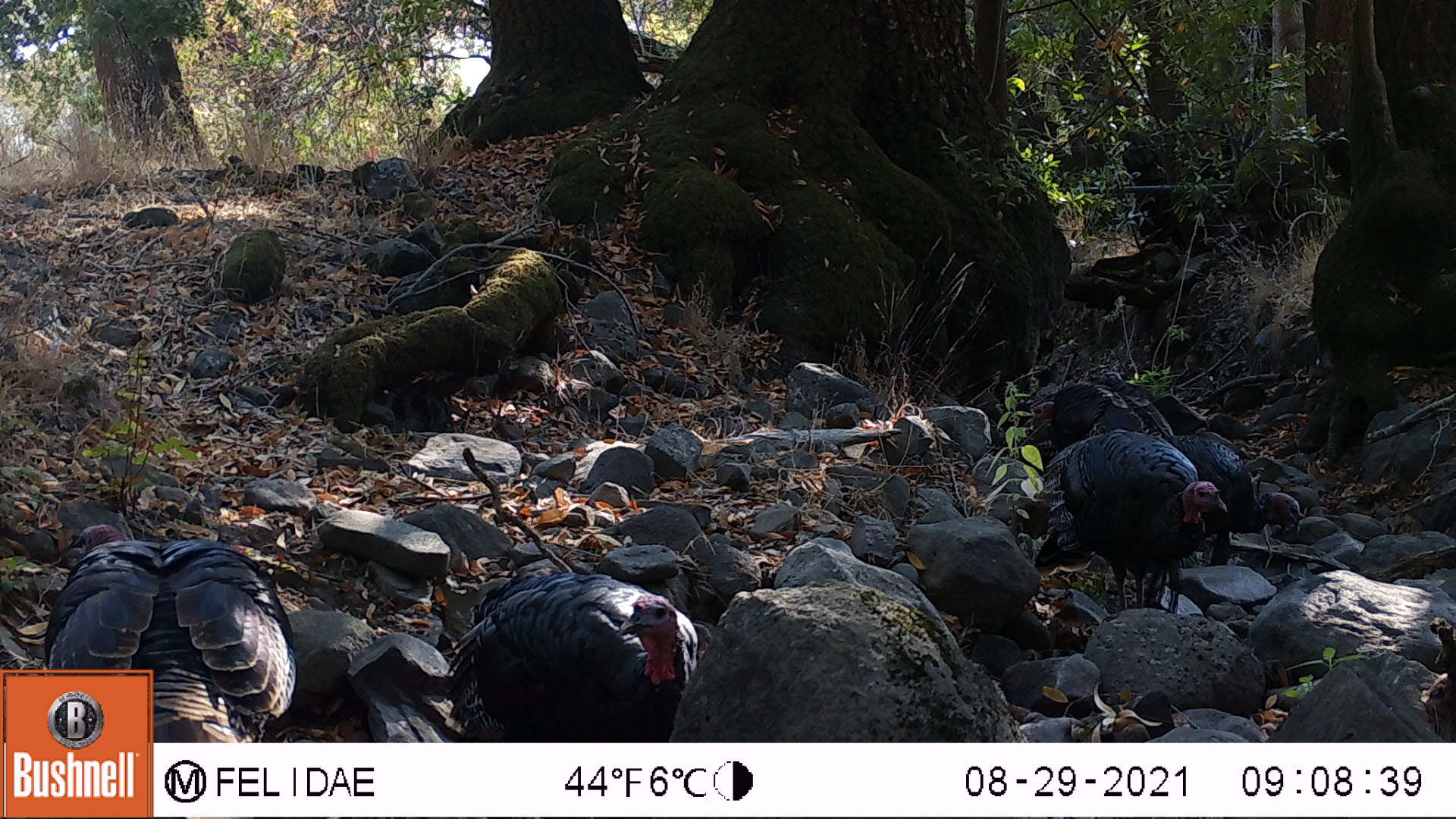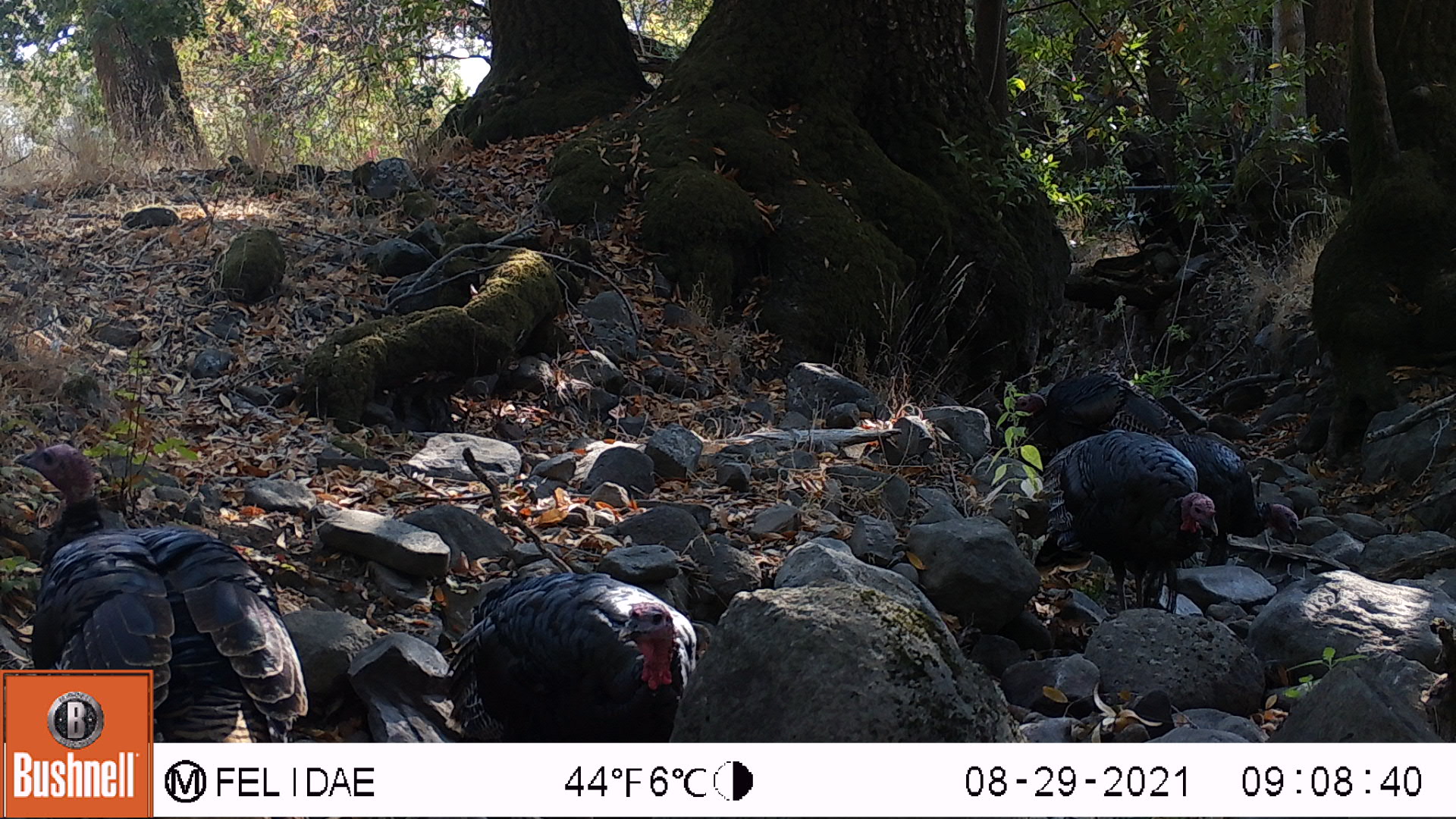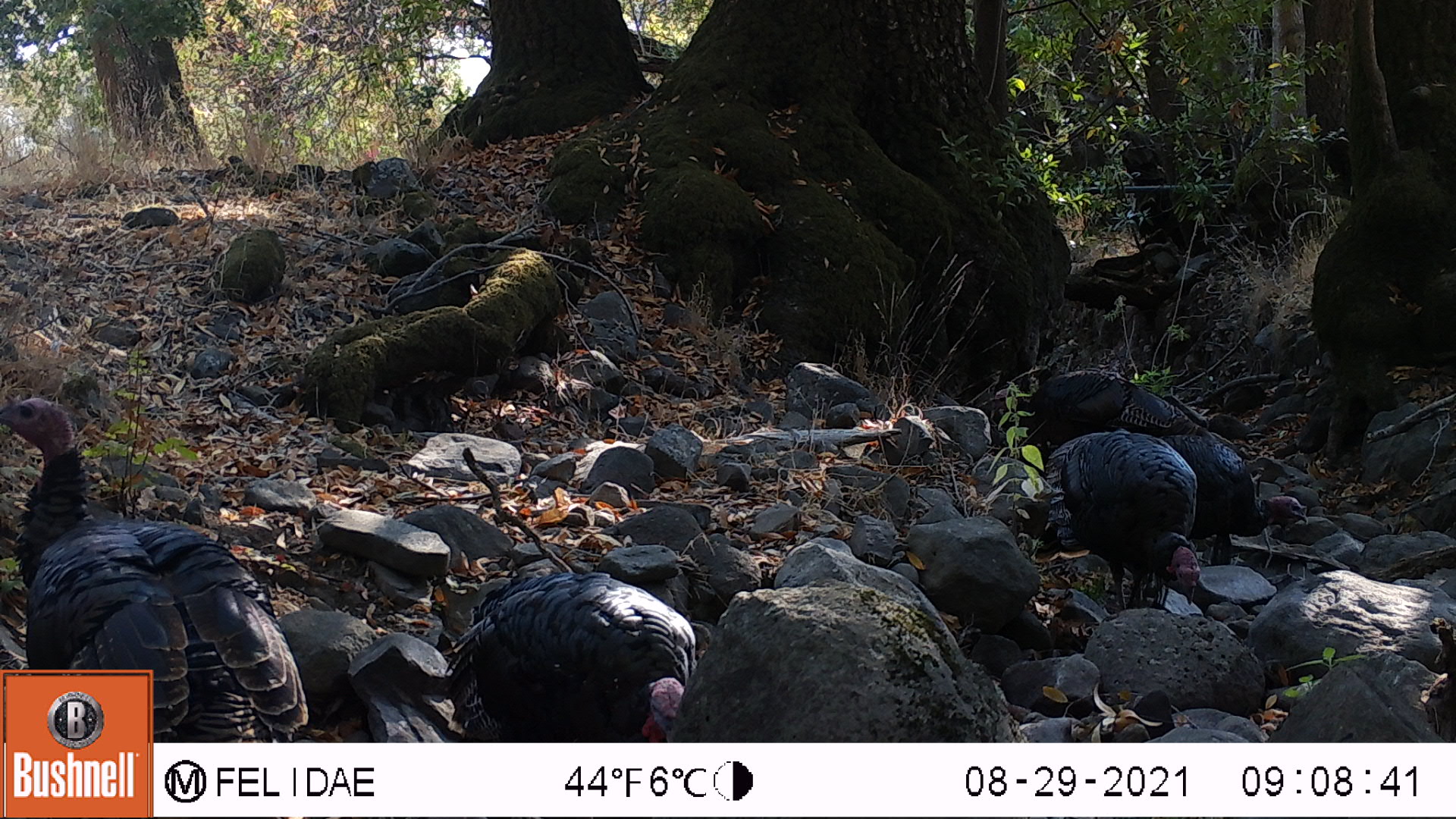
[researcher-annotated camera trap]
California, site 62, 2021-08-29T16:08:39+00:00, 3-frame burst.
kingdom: Animalia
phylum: Chordata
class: Aves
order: Galliformes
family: Phasianidae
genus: Meleagris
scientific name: Meleagris gallopavo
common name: turkey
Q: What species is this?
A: Turkey (Meleagris gallopavo).